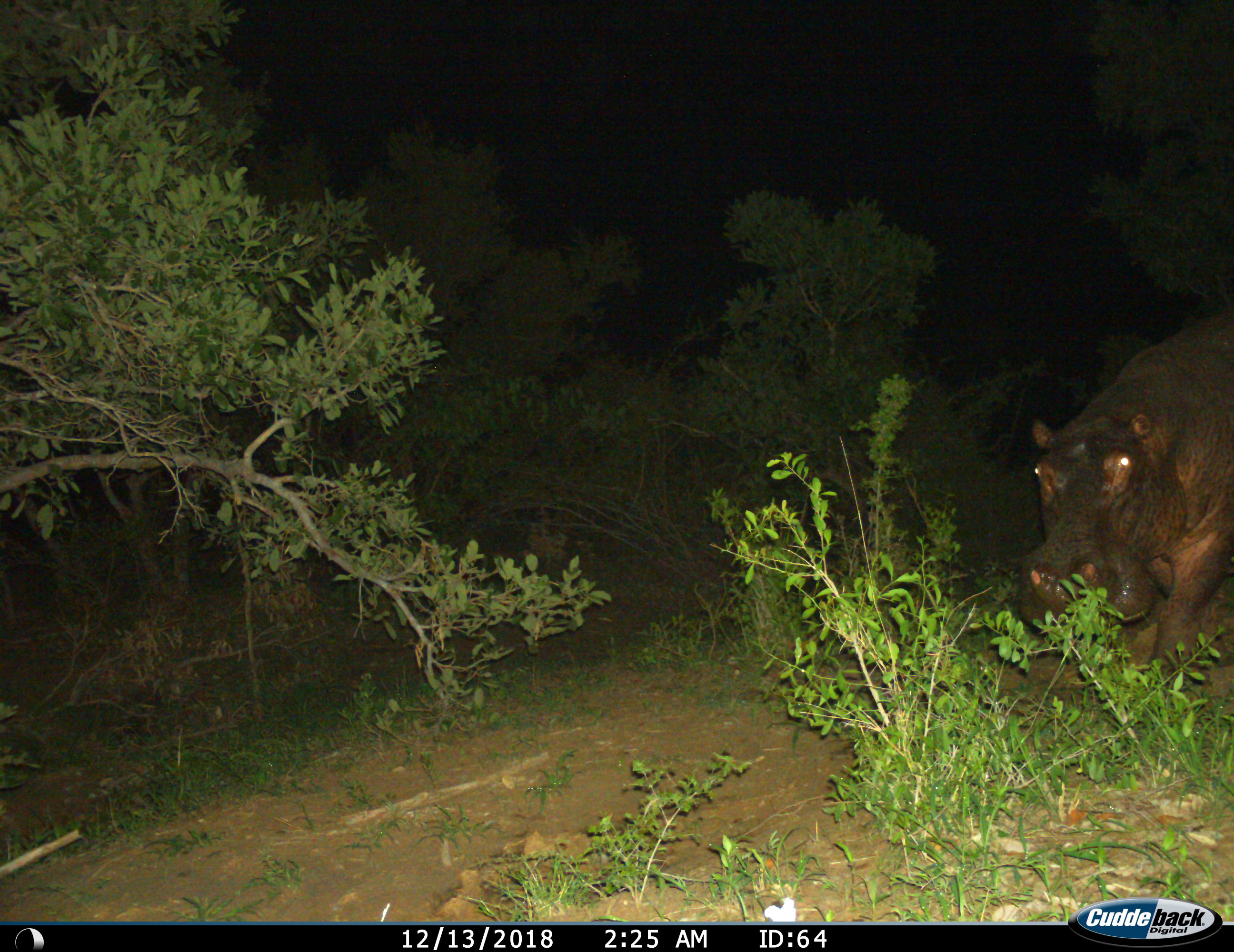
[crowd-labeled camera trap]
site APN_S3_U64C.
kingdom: Animalia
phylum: Chordata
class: Mammalia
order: Artiodactyla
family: Hippopotamidae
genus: Hippopotamus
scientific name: Hippopotamus amphibius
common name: hippopotamus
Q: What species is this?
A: Hippopotamus (Hippopotamus amphibius).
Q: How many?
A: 1.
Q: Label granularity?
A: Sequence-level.